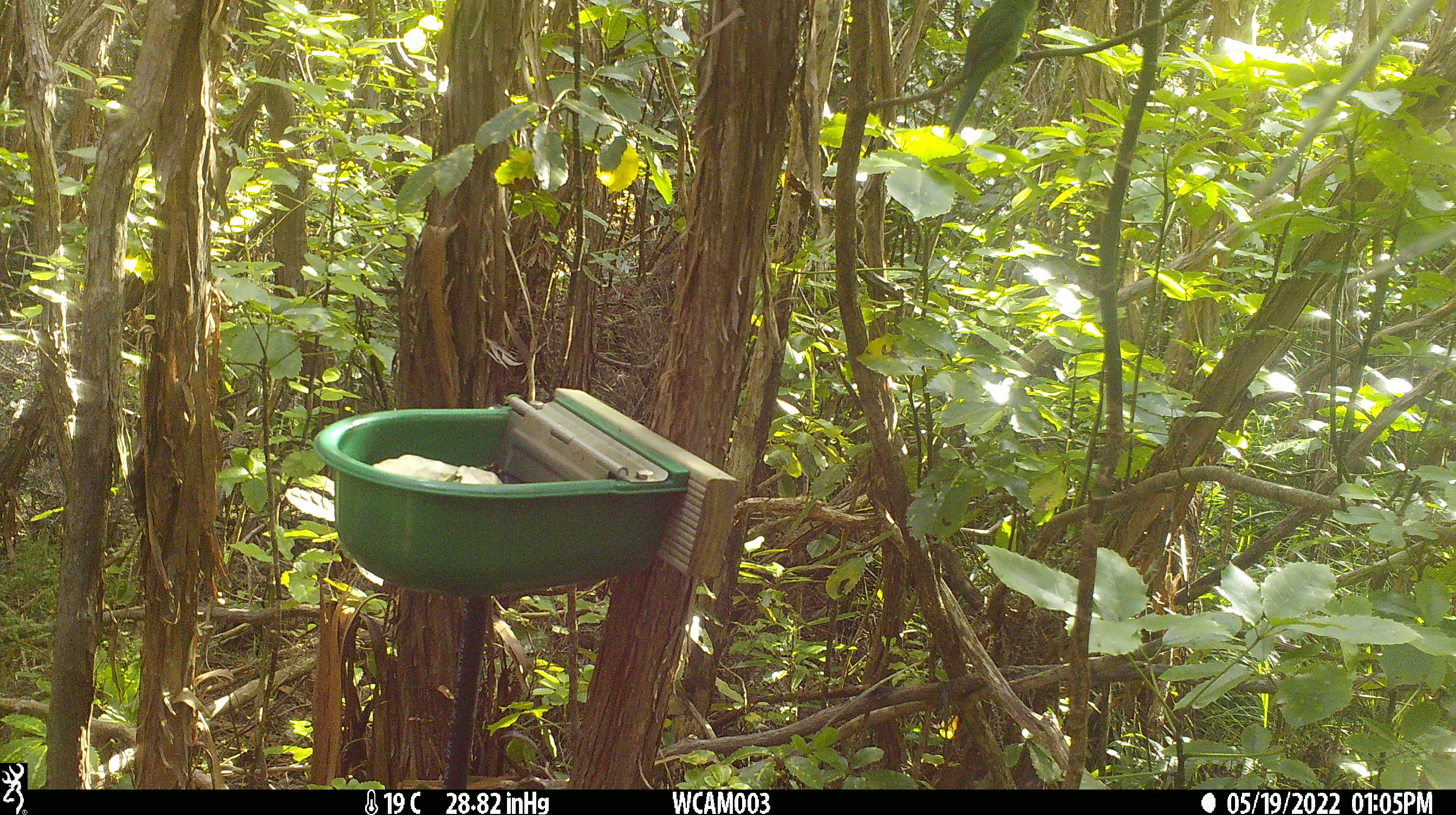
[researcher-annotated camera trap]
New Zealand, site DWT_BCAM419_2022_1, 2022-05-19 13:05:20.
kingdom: Animalia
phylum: Chordata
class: Aves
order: Psittaciformes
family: Psittaculidae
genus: Cyanoramphus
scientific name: Cyanoramphus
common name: parakeet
Parakeet (Cyanoramphus).